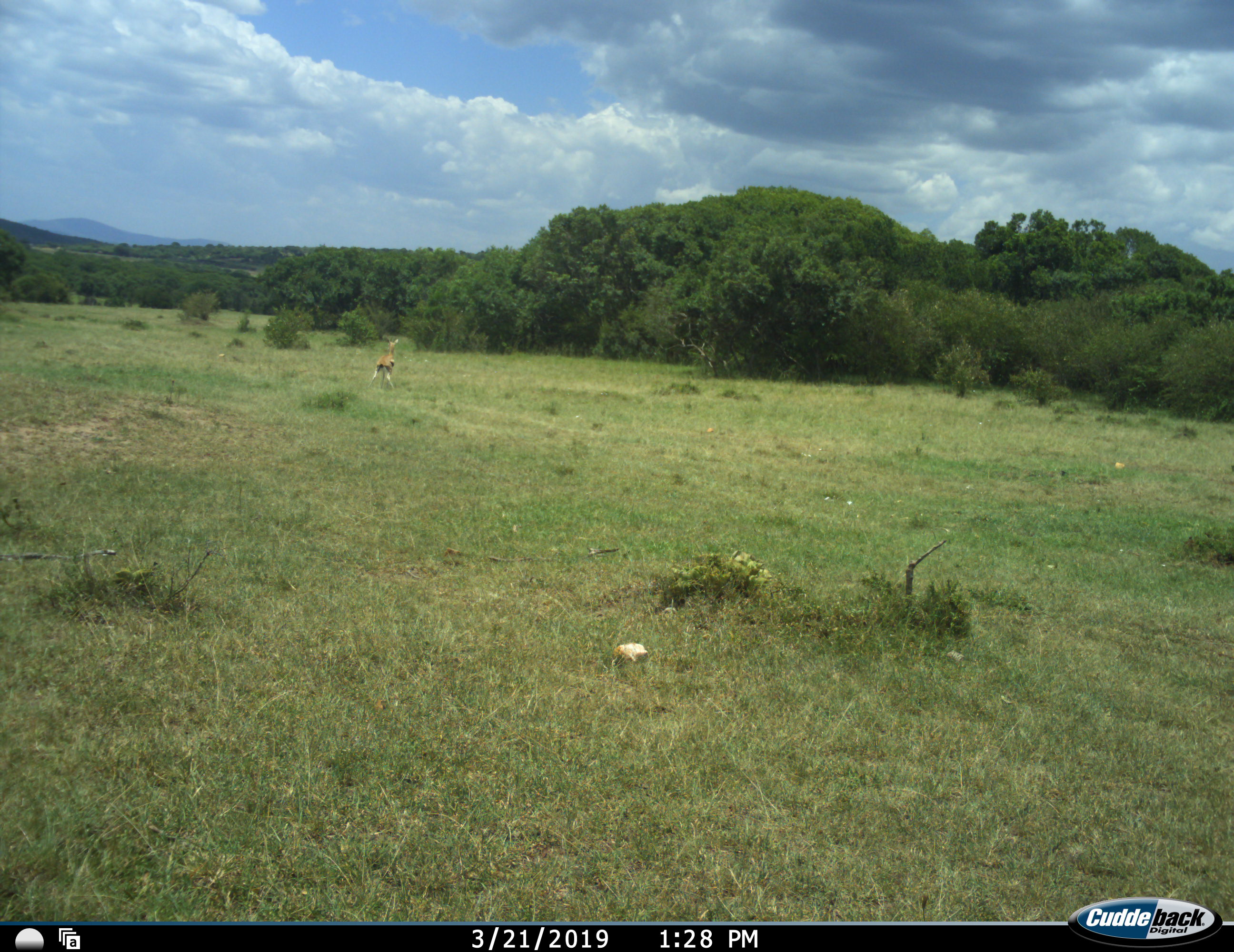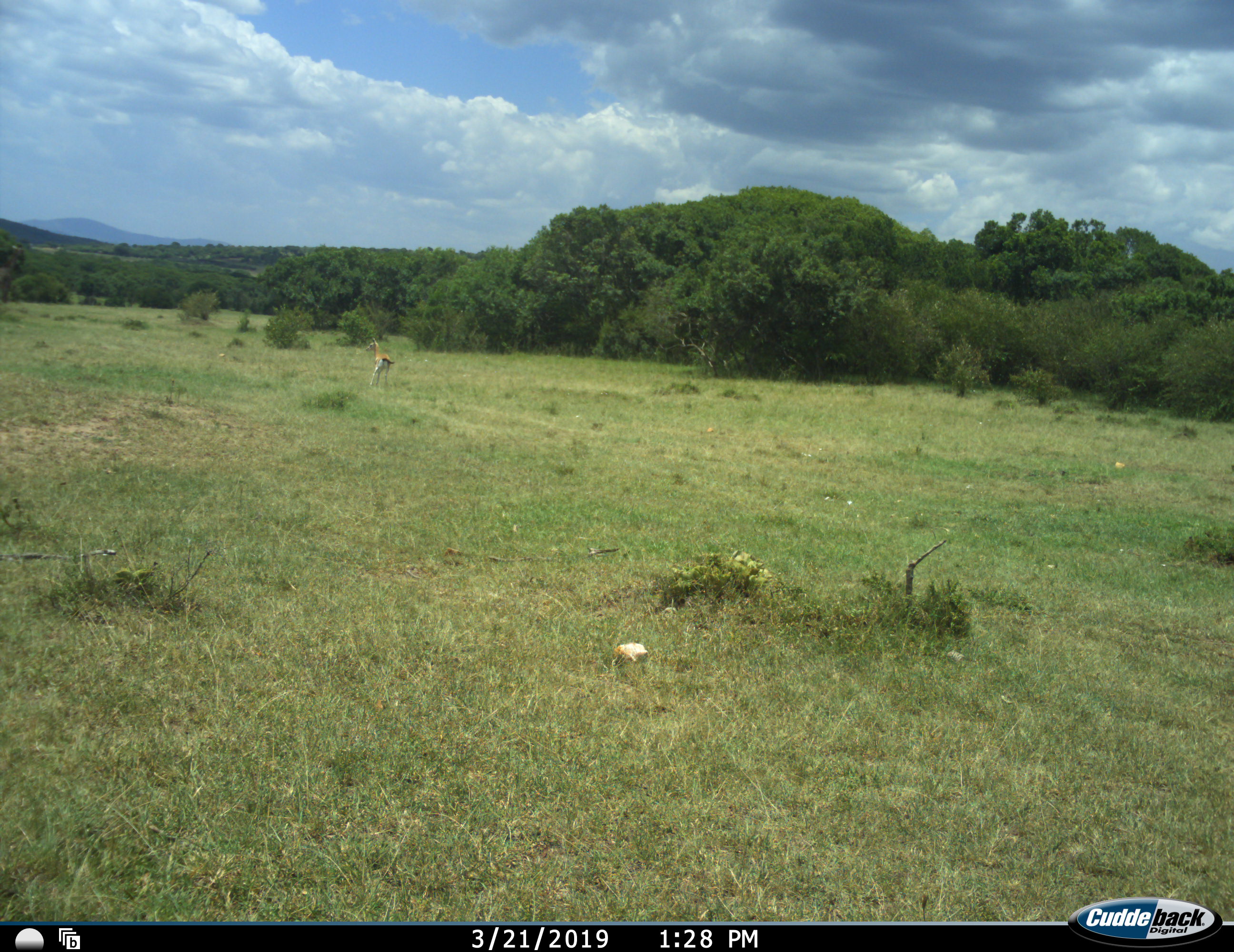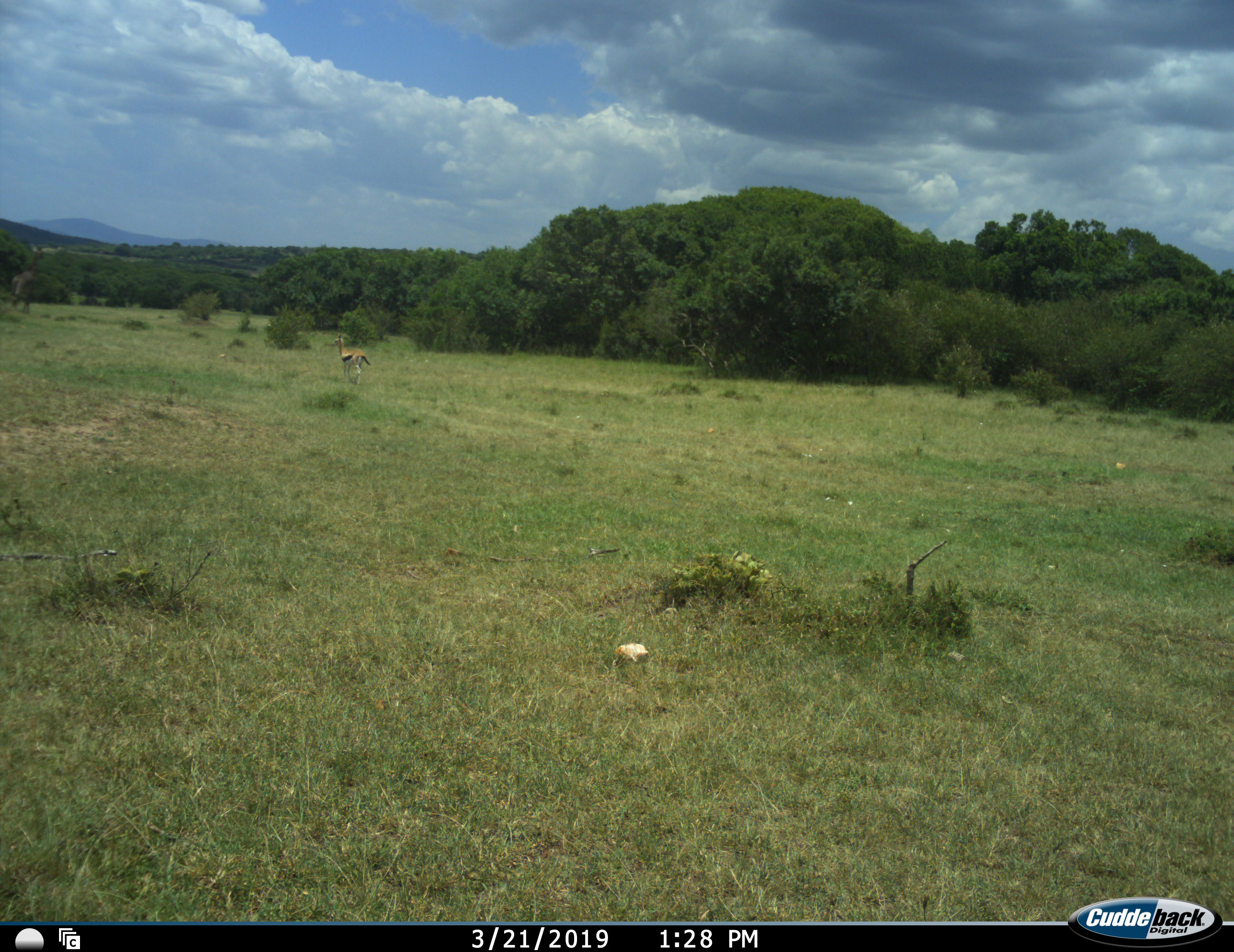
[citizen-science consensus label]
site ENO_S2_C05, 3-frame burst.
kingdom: Animalia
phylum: Chordata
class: Mammalia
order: Artiodactyla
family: Bovidae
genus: Eudorcas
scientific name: Eudorcas thomsonii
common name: thomson's gazelle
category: gazellethomsons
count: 1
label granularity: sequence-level